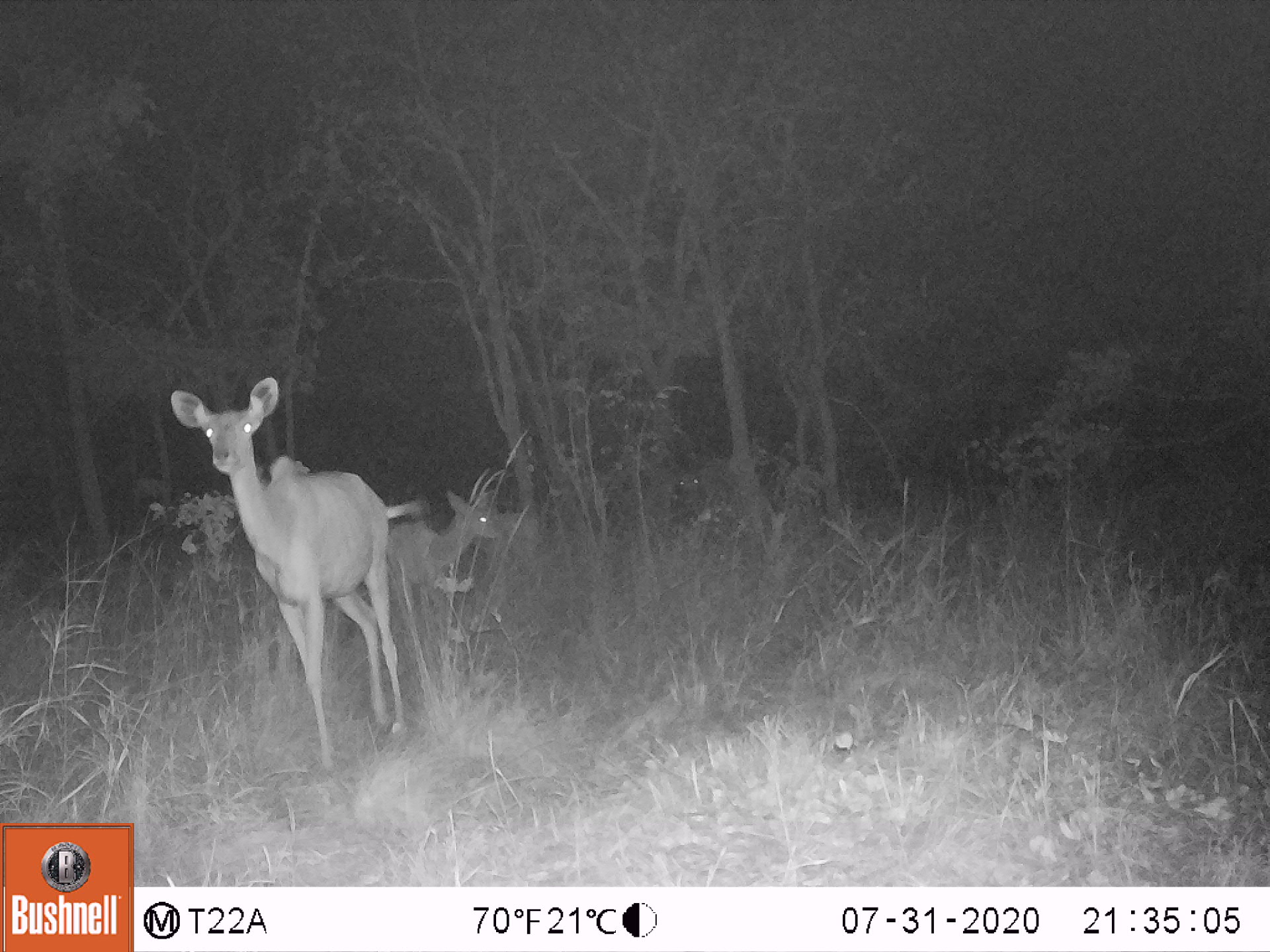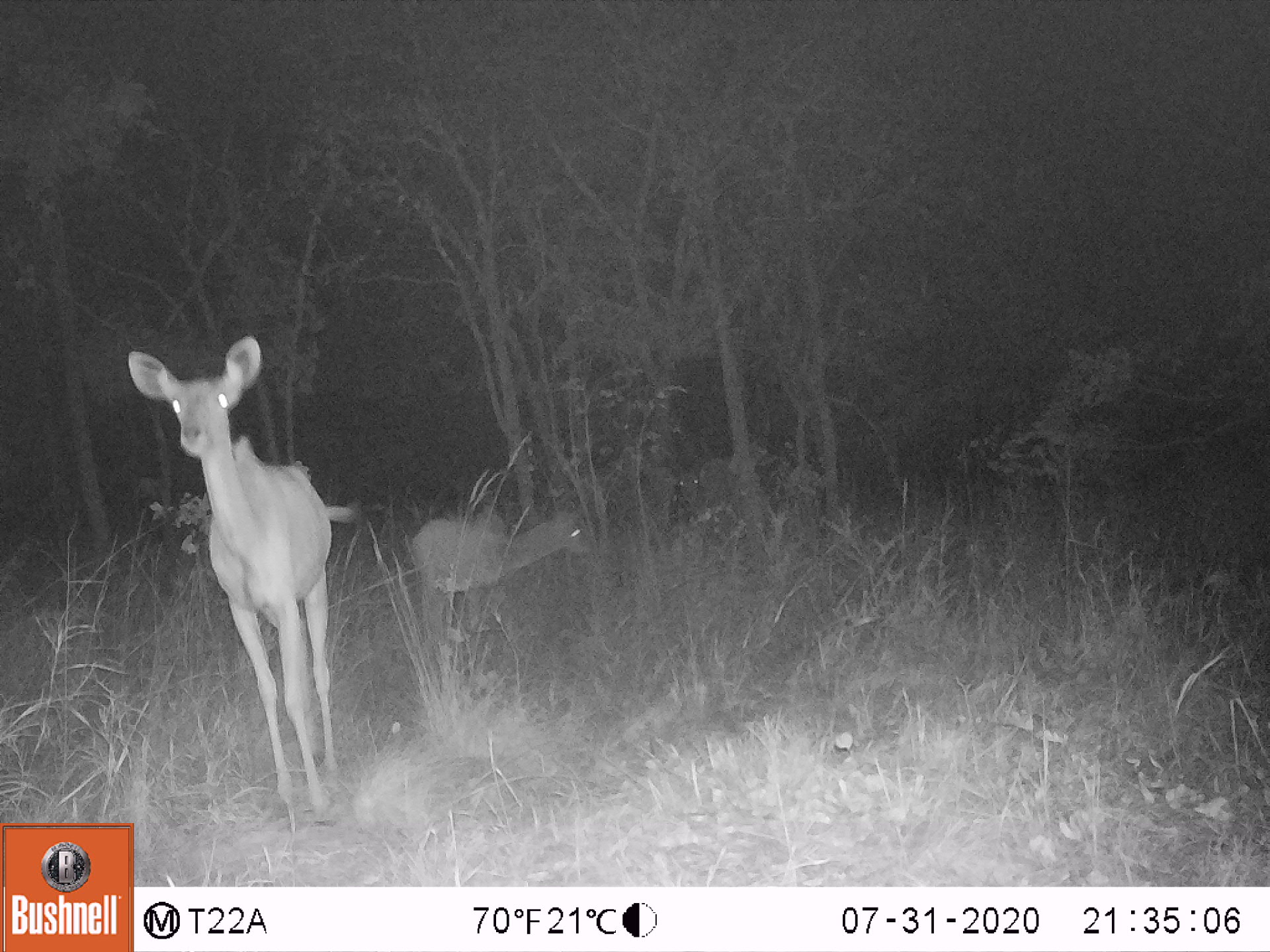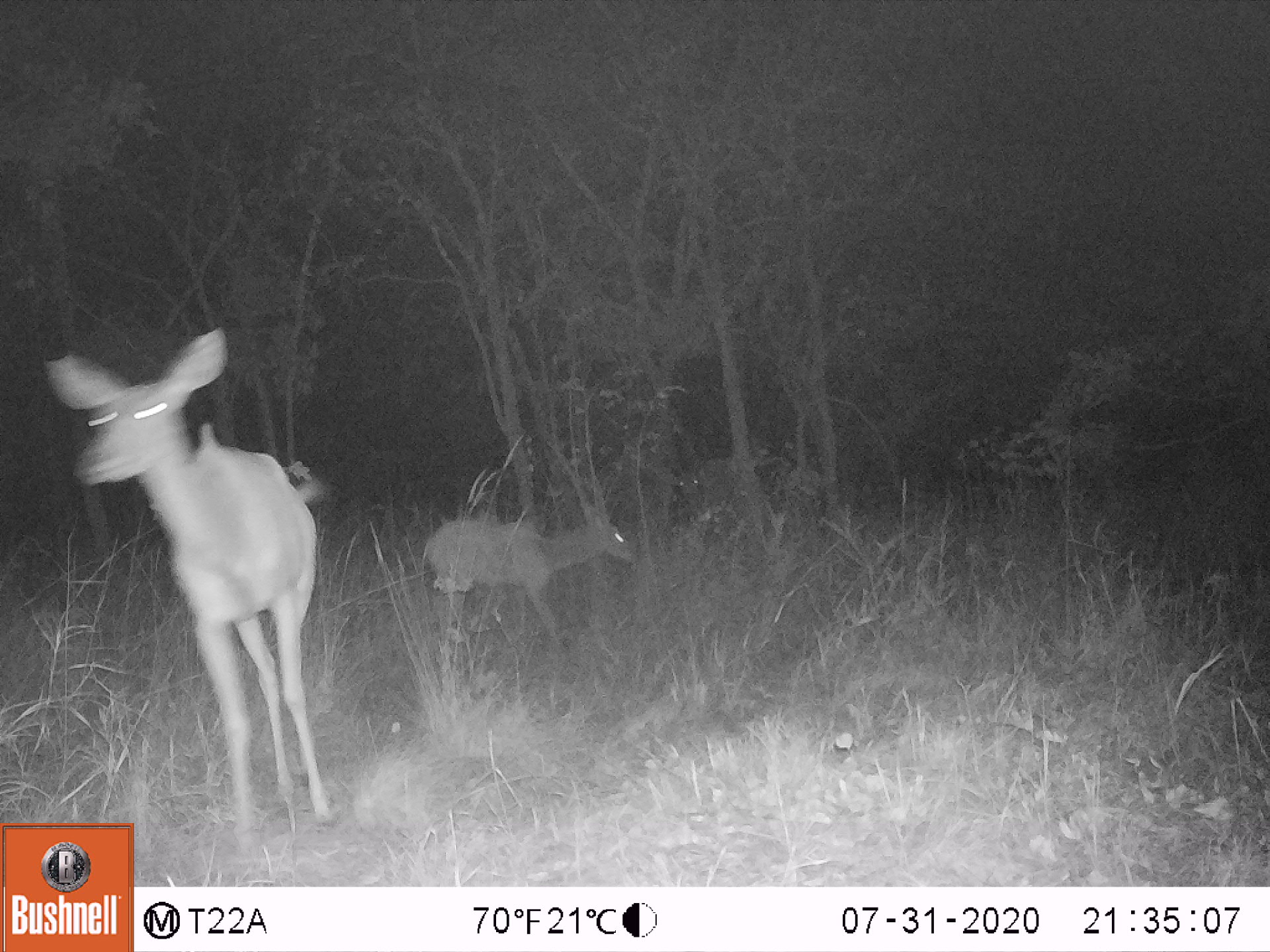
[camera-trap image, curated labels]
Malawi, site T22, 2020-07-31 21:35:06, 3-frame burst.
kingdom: Animalia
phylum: Chordata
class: Mammalia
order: Artiodactyla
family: Bovidae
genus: Tragelaphus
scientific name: Tragelaphus strepsiceros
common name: greater kudu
Greater kudu (Tragelaphus strepsiceros), count 2.